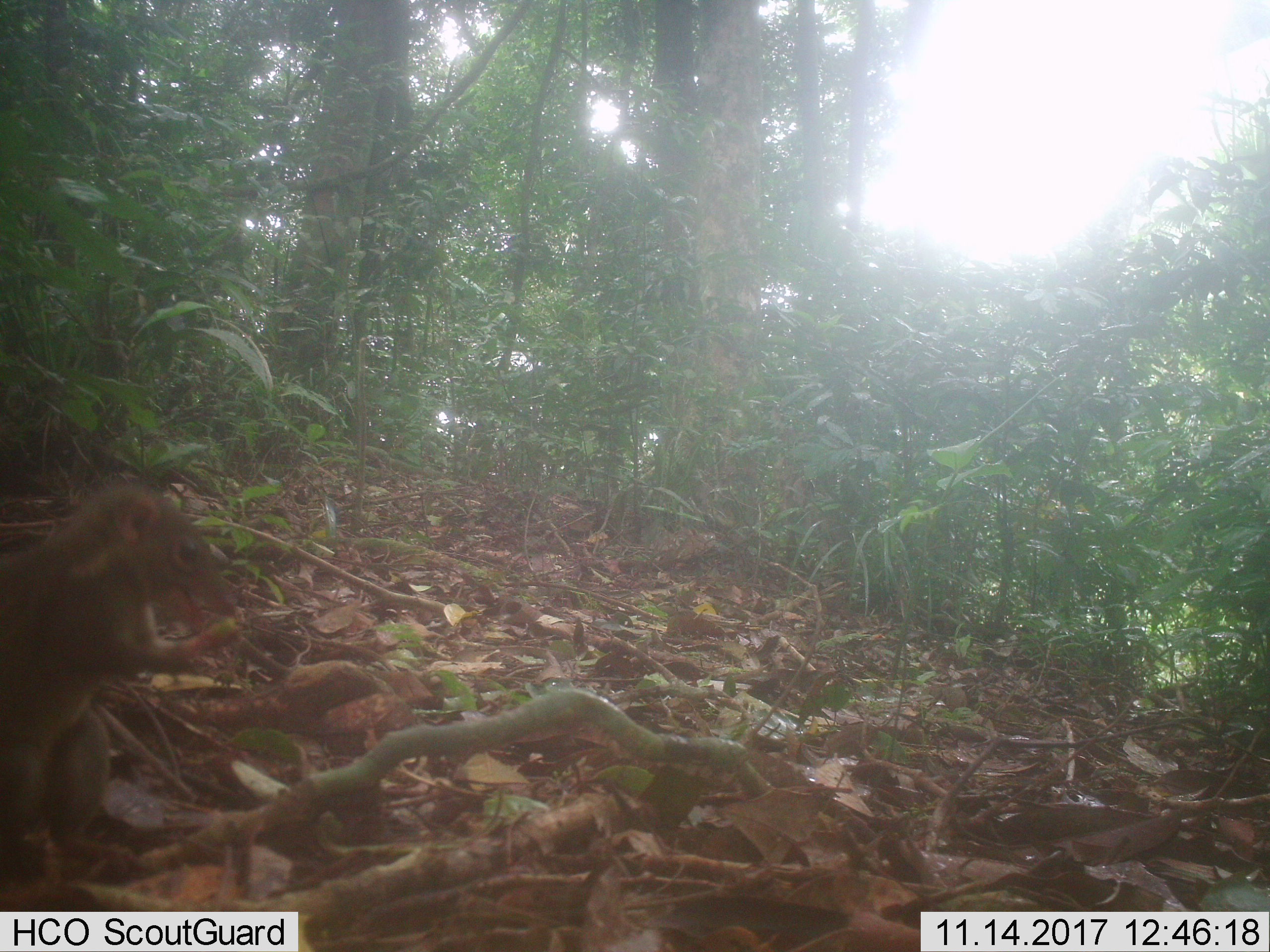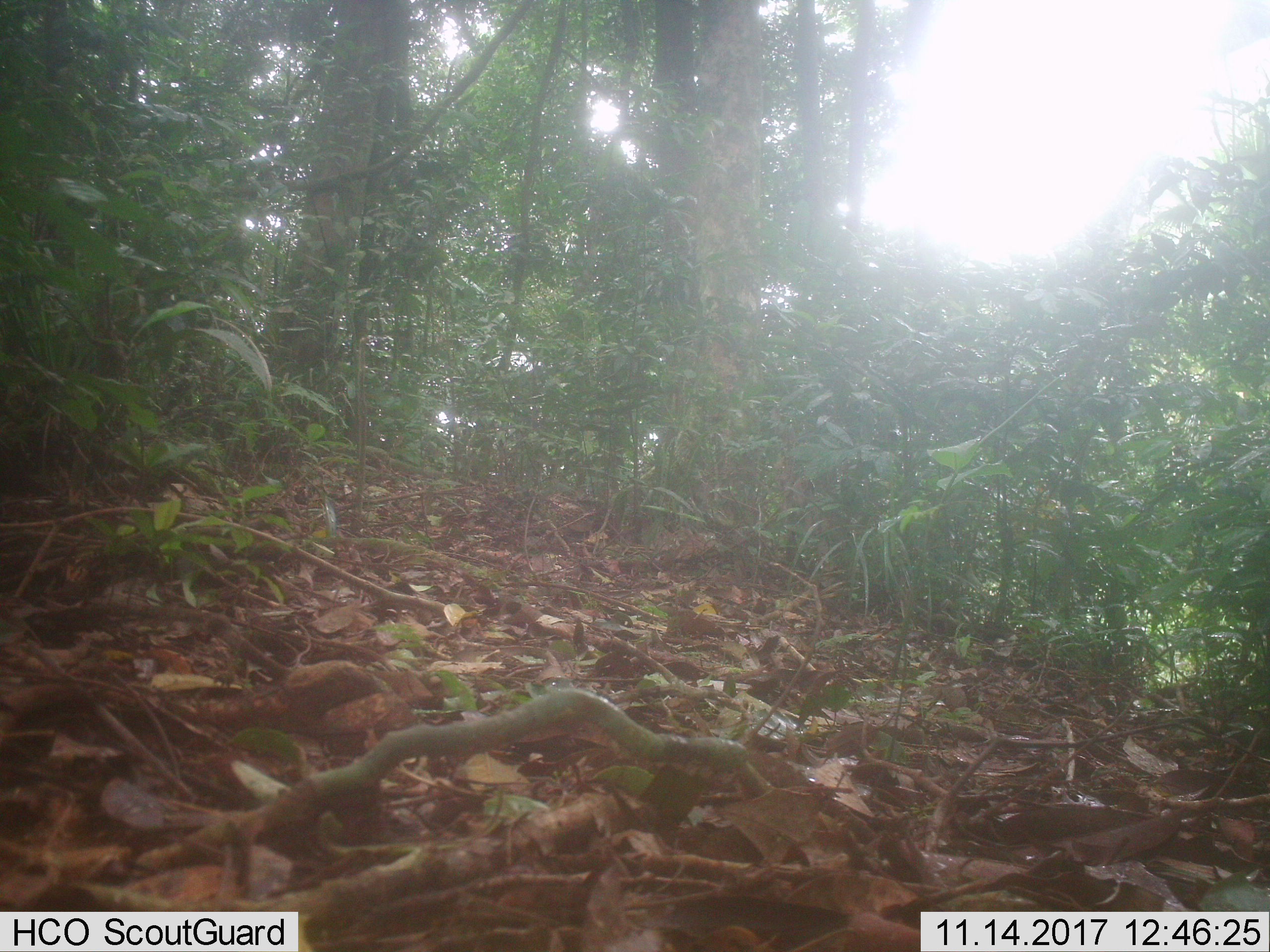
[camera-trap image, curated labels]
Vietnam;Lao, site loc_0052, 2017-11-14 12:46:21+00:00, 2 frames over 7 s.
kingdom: Animalia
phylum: Chordata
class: Mammalia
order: Rodentia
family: Sciuridae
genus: Dremomys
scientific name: Dremomys rufigenis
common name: red-cheeked squirrel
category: red cheeked squirrel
Red cheeked squirrel (red-cheeked squirrel) (Dremomys rufigenis). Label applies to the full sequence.